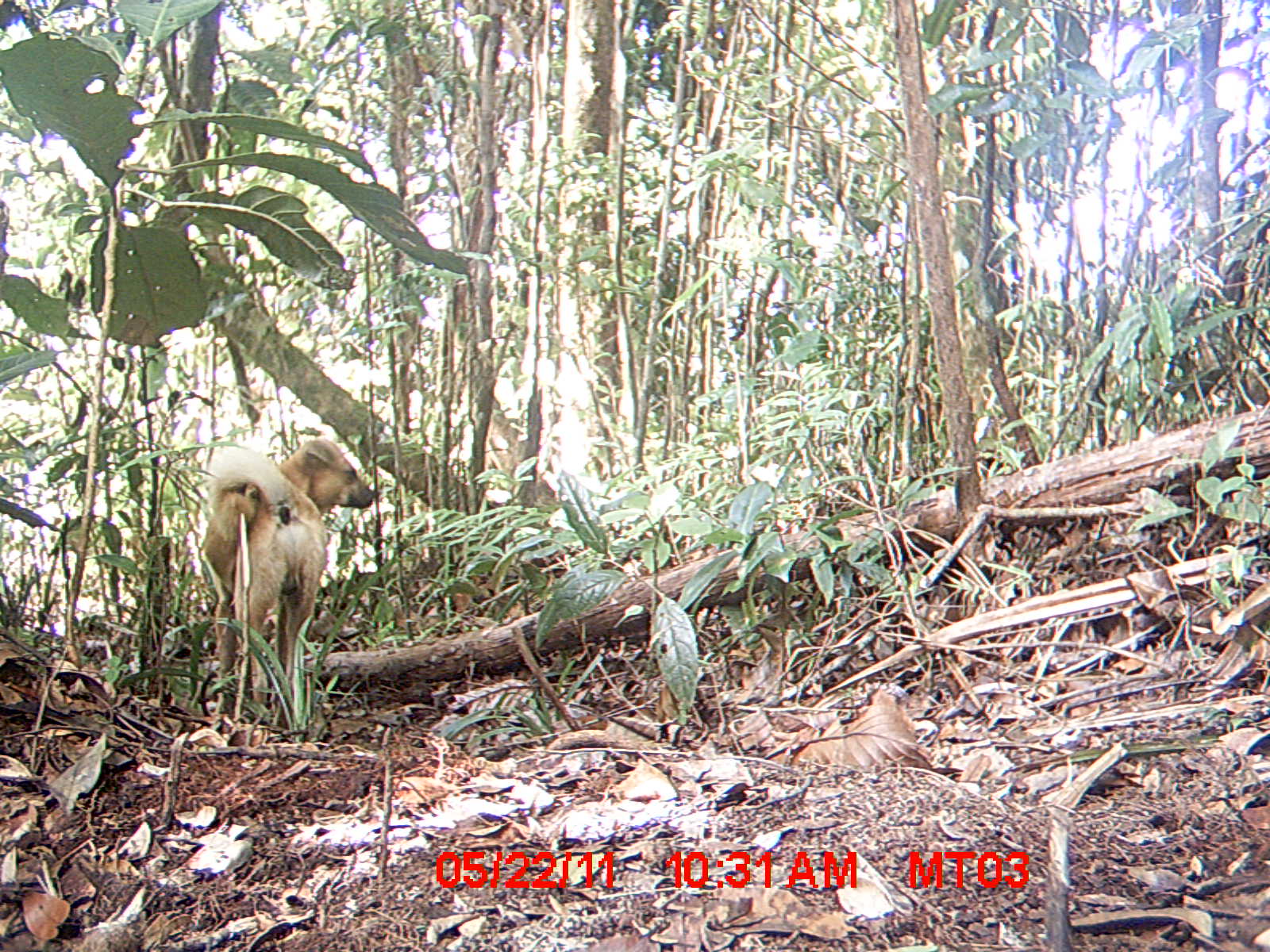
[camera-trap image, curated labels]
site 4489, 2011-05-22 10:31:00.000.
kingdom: Animalia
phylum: Chordata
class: Mammalia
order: Carnivora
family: Canidae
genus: Canis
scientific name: Canis familiaris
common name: domestic dog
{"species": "Canis familiaris (domestic dog)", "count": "1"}